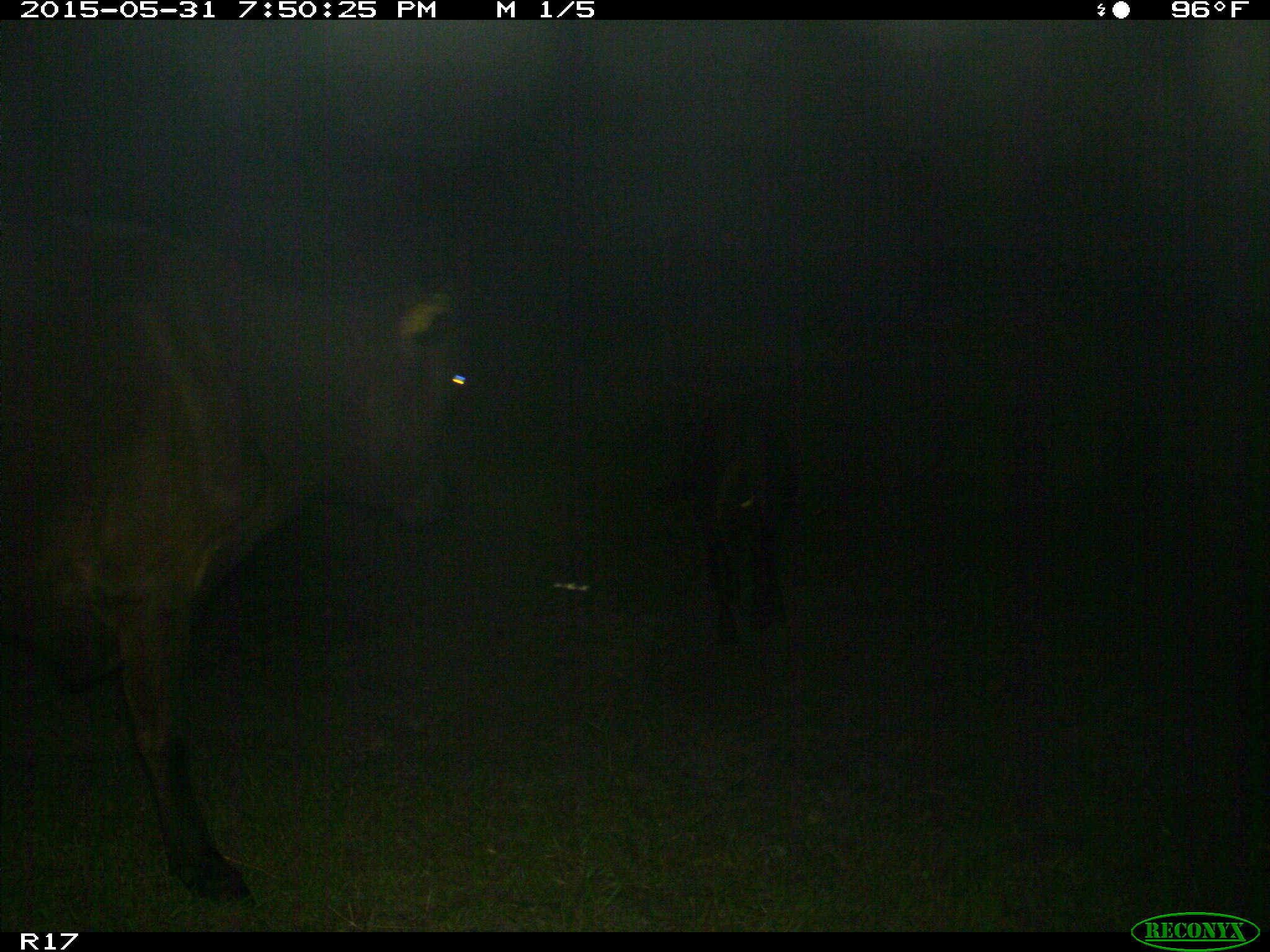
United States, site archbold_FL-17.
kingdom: Animalia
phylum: Chordata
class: Mammalia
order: Artiodactyla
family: Bovidae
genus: Bos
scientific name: Bos taurus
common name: domestic cow